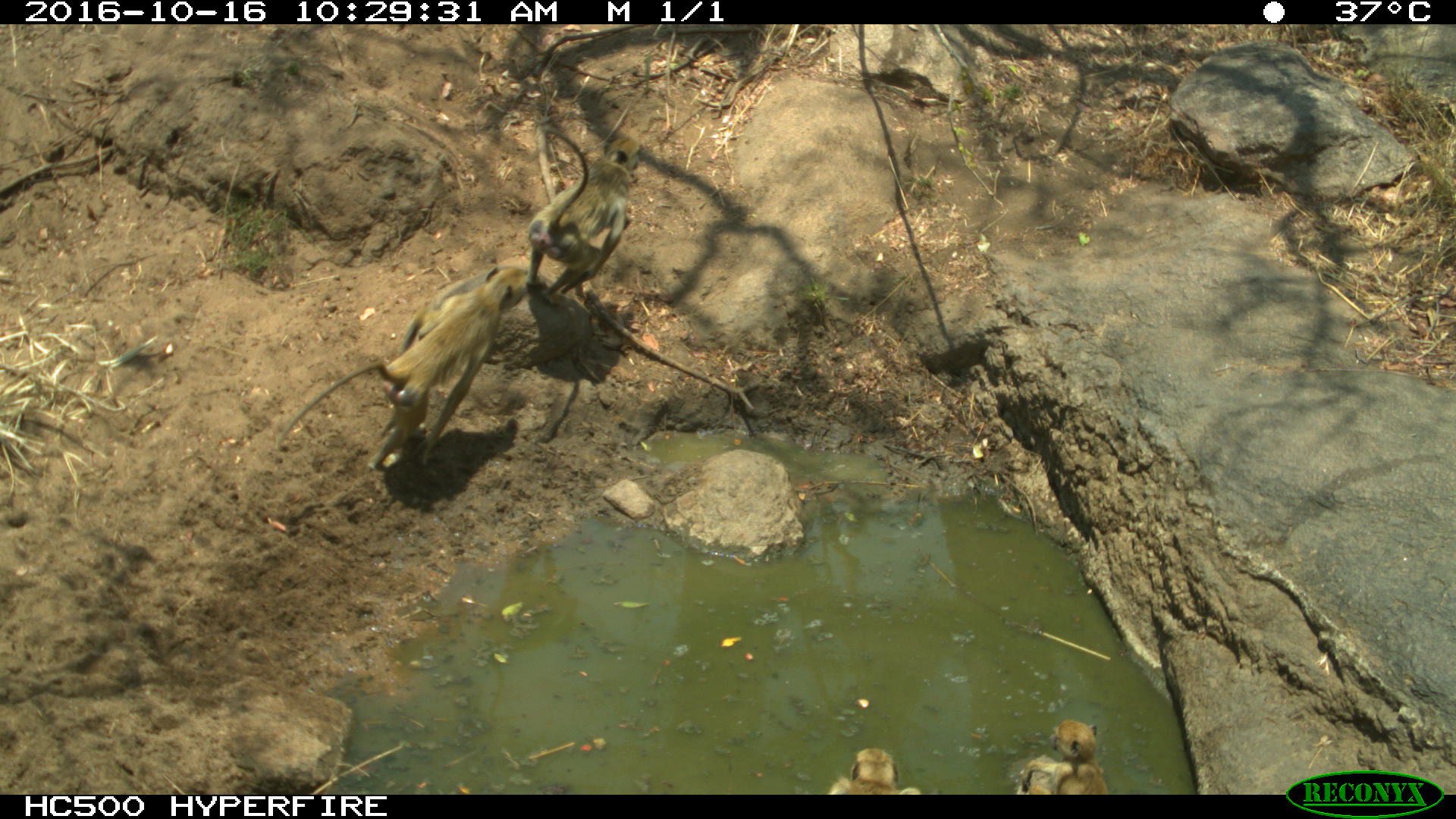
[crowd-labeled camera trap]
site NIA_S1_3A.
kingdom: Animalia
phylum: Chordata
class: Mammalia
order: Primates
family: Cercopithecidae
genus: Papio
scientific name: Papio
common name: baboon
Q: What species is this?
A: Baboon (Papio).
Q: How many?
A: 4.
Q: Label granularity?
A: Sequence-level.